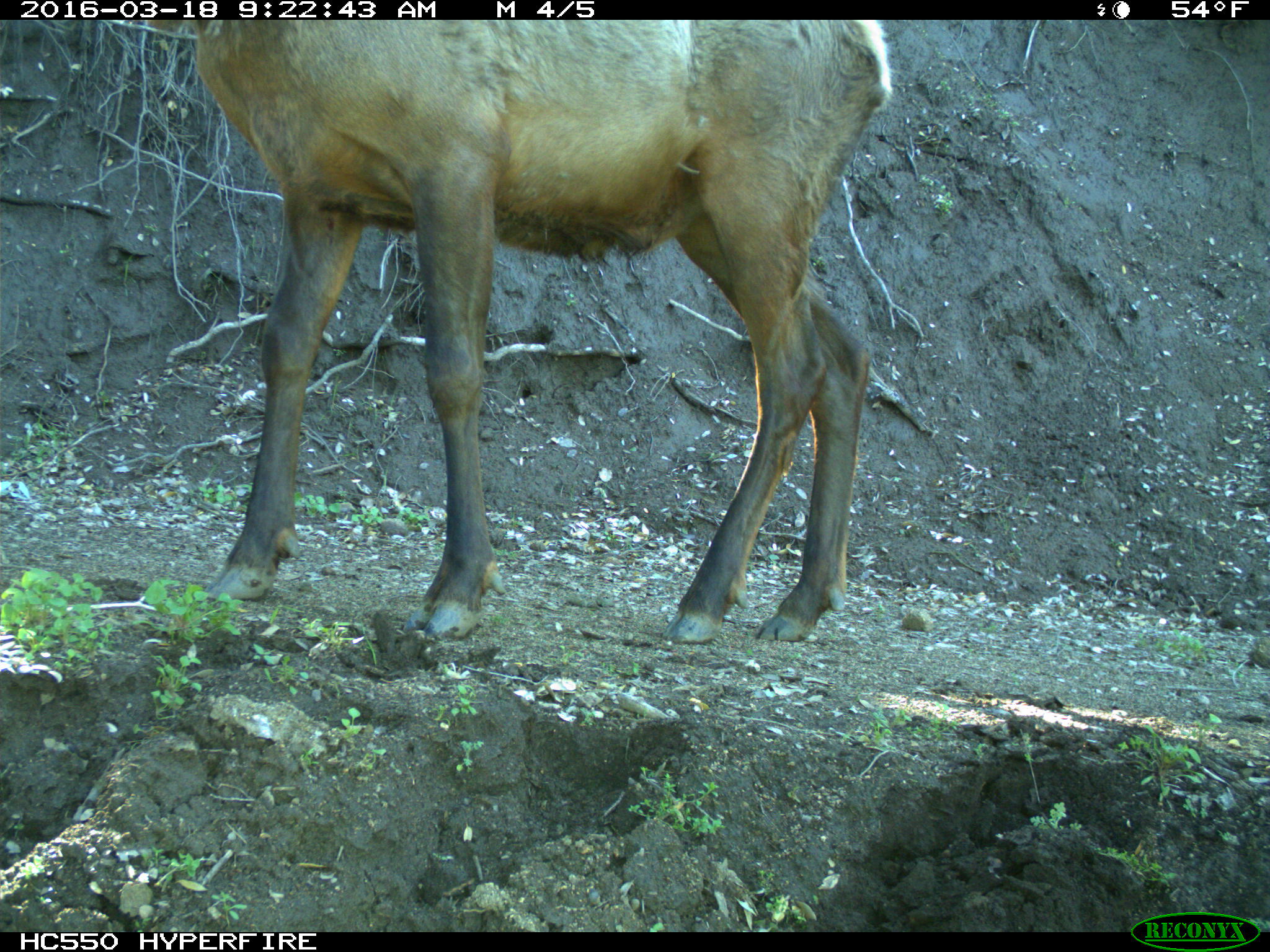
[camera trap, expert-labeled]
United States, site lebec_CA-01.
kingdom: Animalia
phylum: Chordata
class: Mammalia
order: Artiodactyla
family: Cervidae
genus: Cervus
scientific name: Cervus canadensis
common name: elk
Cervus canadensis (elk).